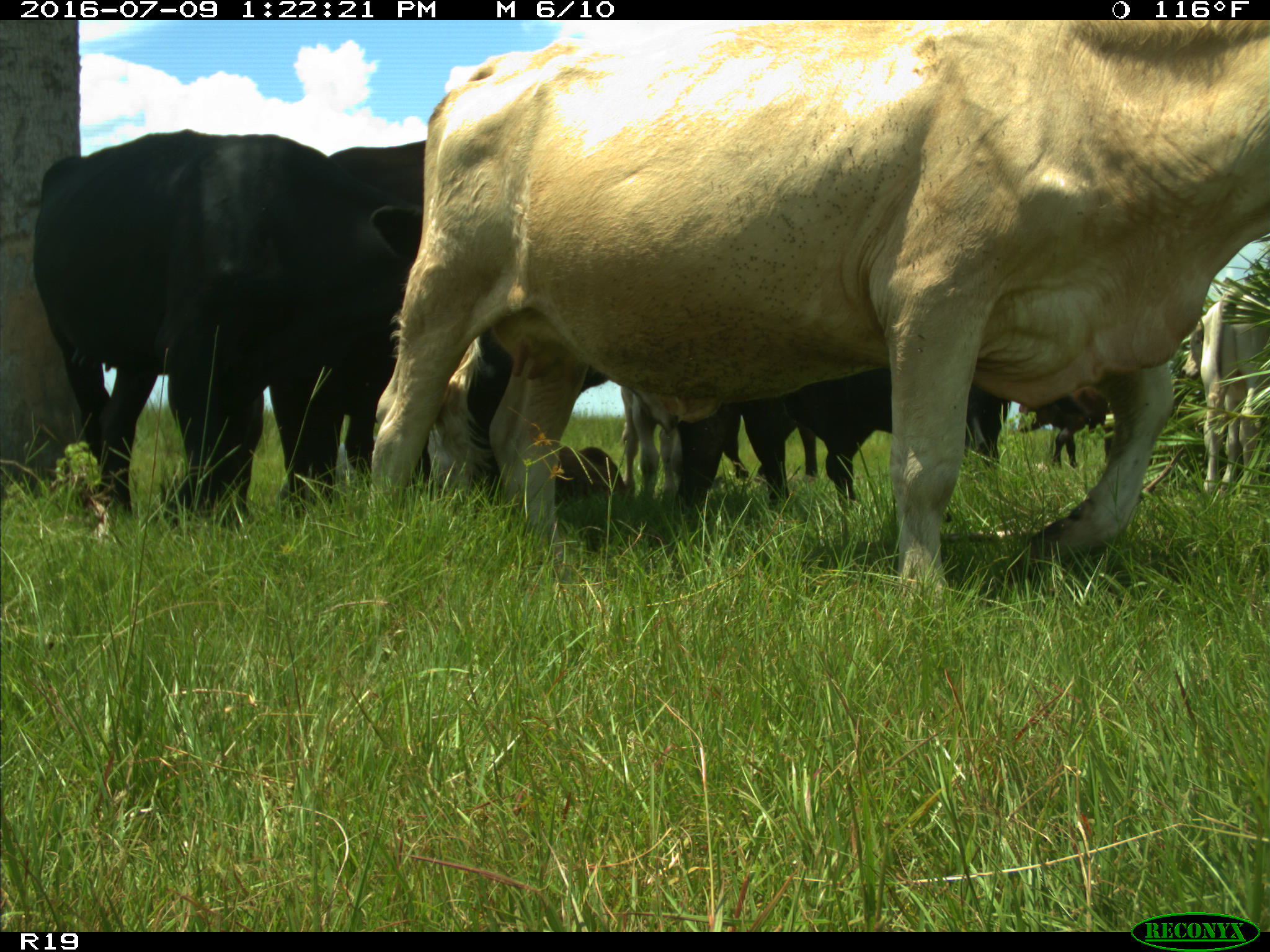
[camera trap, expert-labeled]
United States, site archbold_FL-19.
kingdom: Animalia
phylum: Chordata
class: Mammalia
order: Artiodactyla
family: Bovidae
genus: Bos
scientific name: Bos taurus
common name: domestic cow